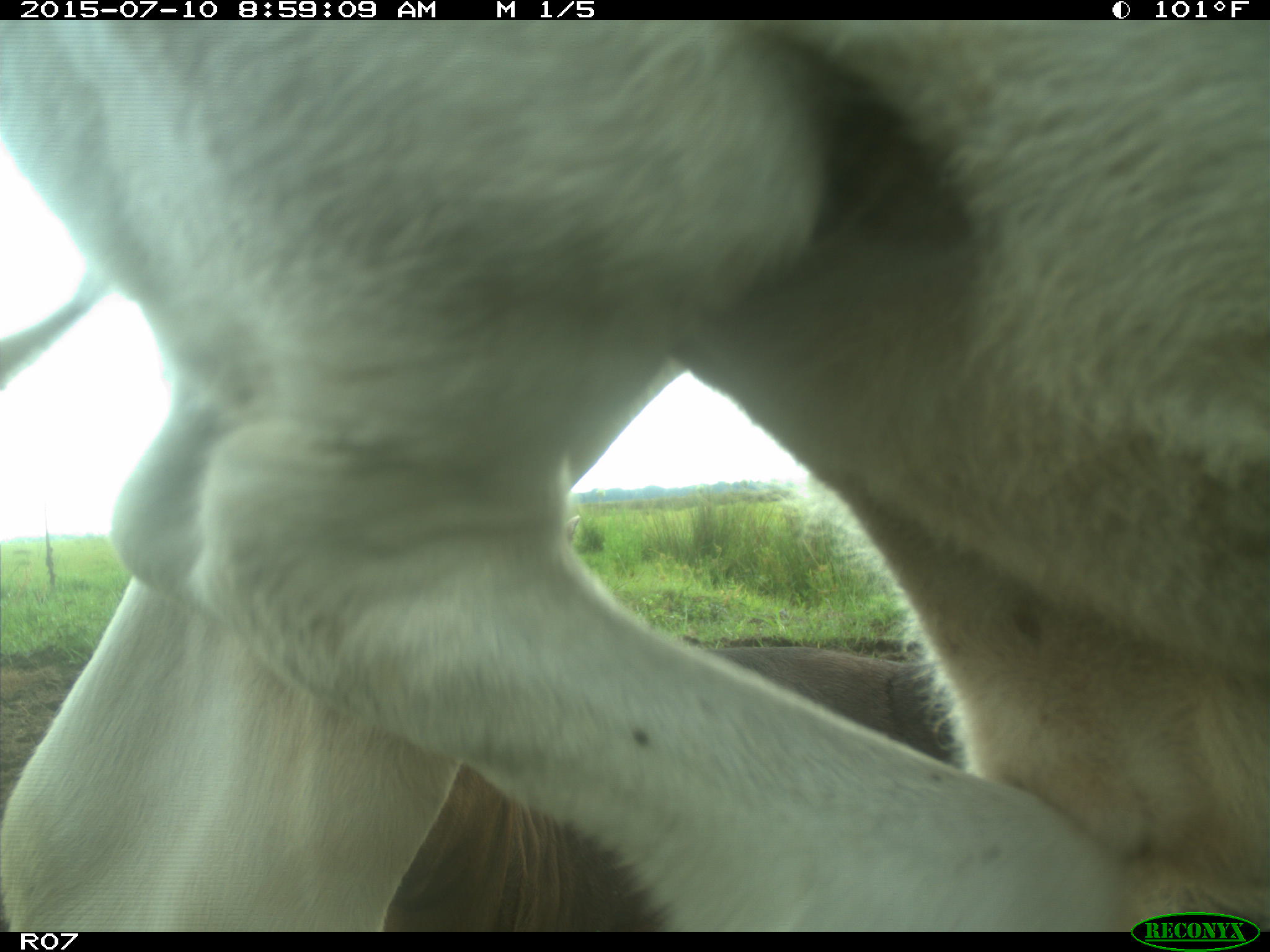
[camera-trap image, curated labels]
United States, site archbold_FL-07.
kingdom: Animalia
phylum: Chordata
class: Mammalia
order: Artiodactyla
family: Bovidae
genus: Bos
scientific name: Bos taurus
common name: domestic cow